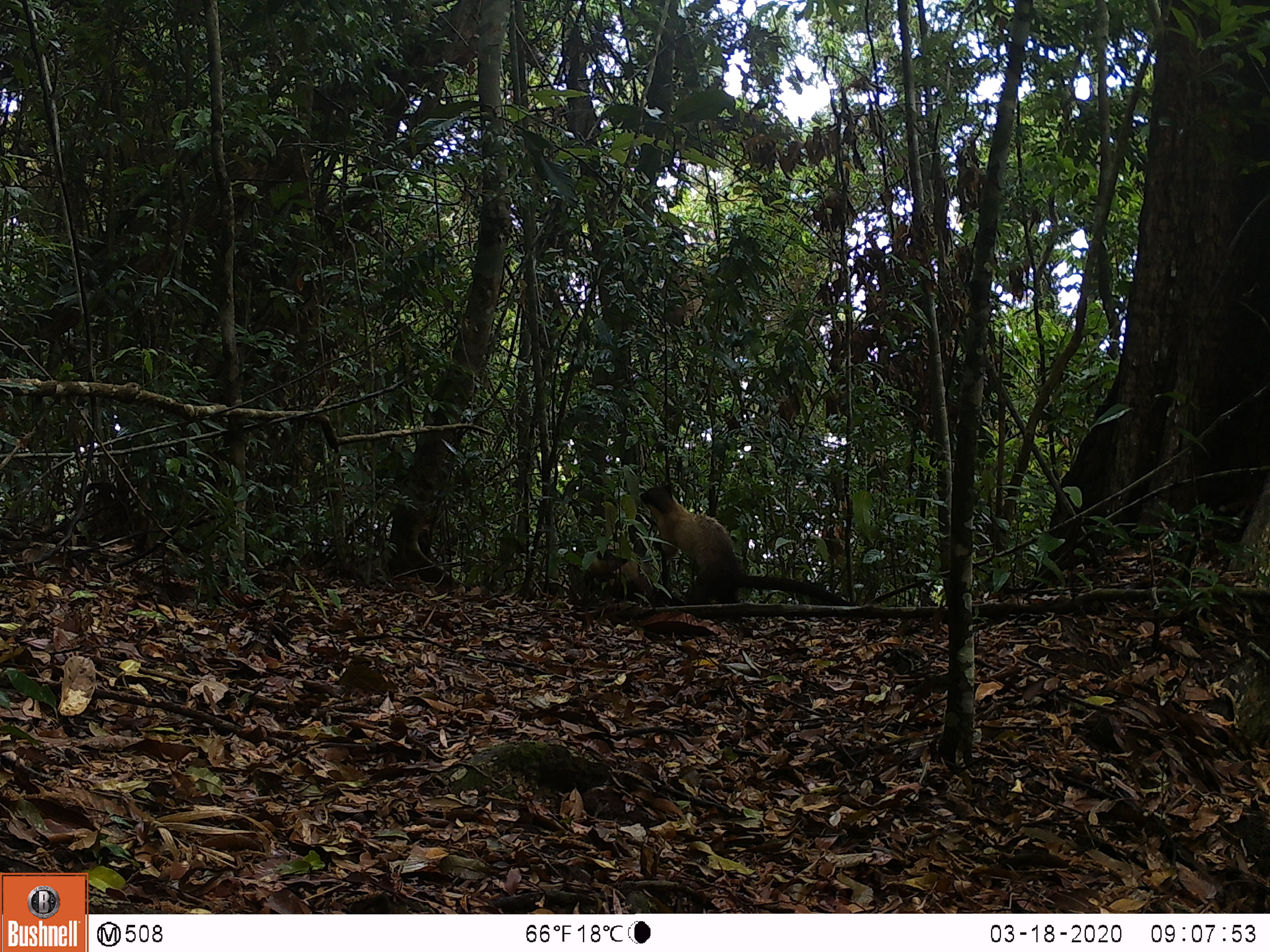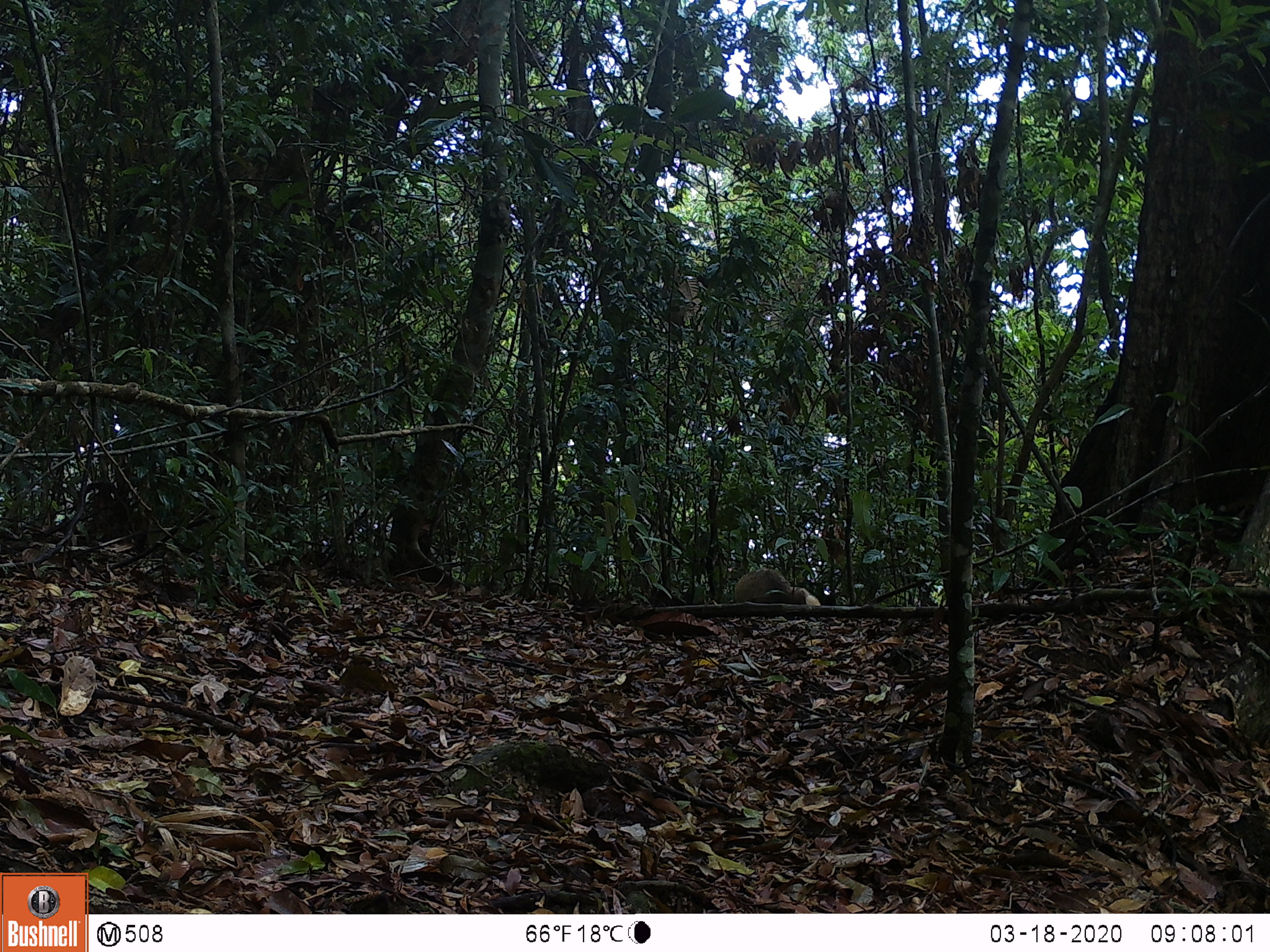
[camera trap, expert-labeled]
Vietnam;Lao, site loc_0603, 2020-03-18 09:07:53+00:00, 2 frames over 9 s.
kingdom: Animalia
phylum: Chordata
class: Mammalia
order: Carnivora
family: Mustelidae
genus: Martes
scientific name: Martes flavigula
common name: yellow-throated marten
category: yellow throated marten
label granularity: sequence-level